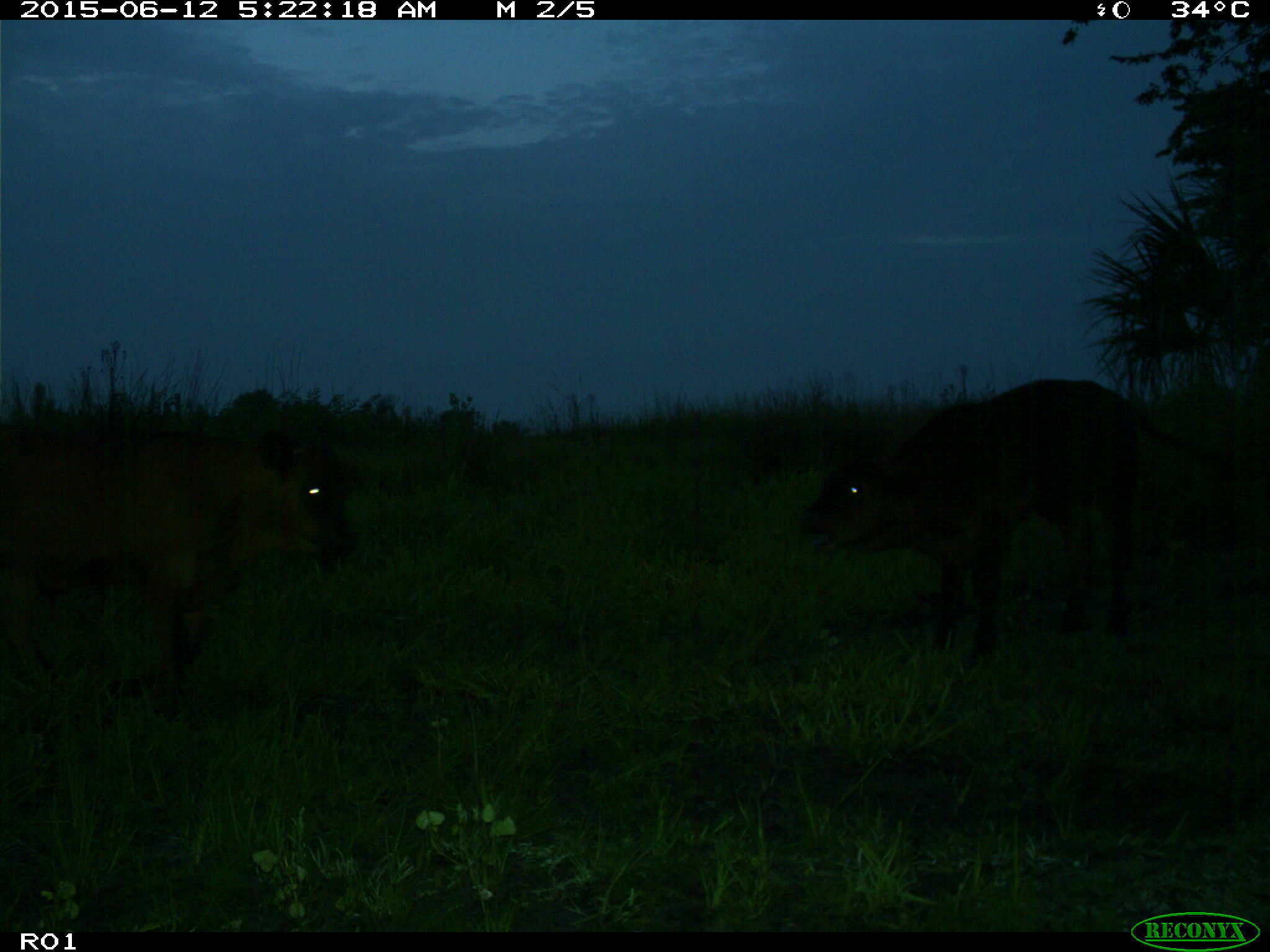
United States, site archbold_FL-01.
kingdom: Animalia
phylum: Chordata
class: Mammalia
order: Artiodactyla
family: Bovidae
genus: Bos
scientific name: Bos taurus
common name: domestic cow